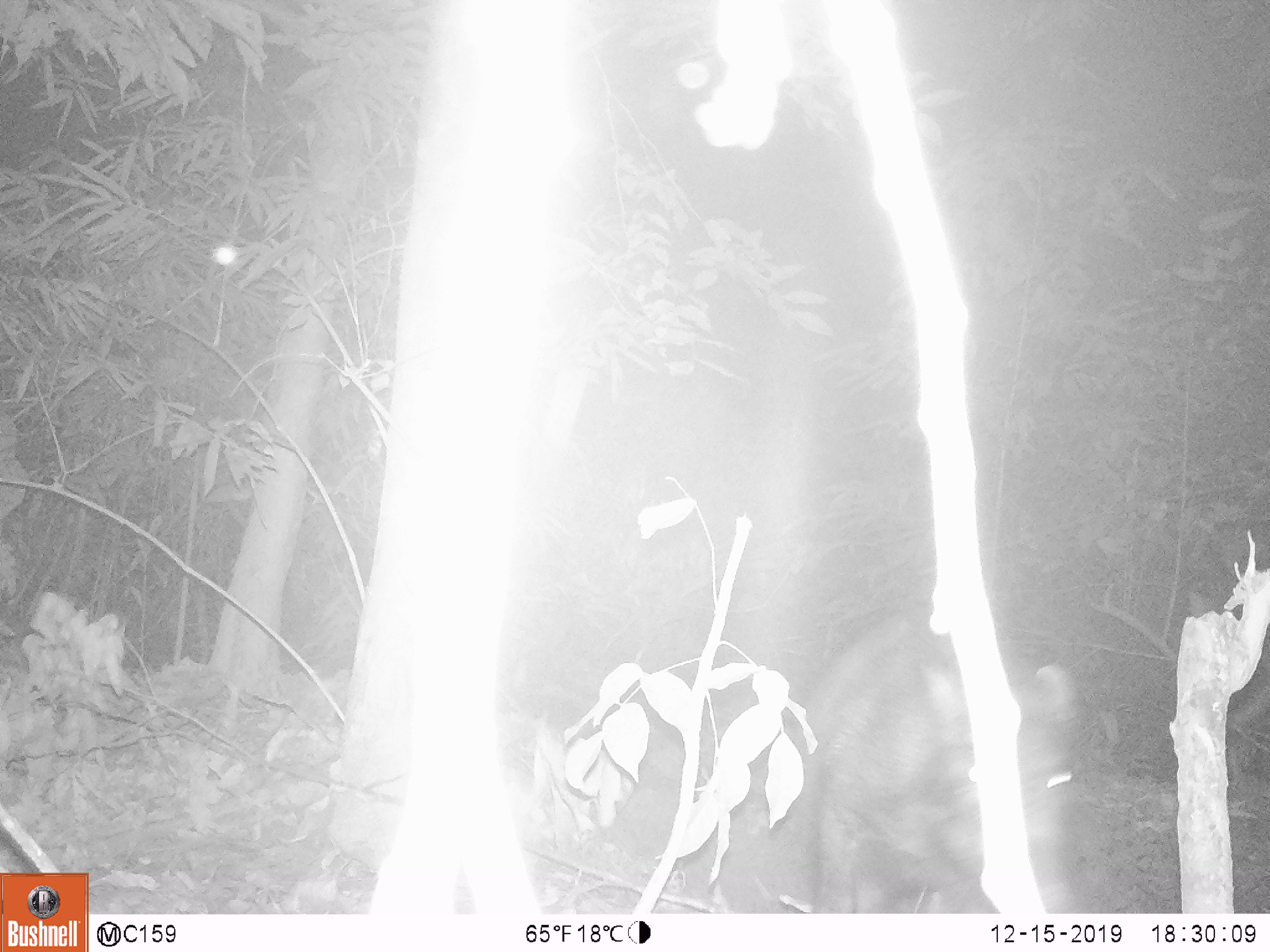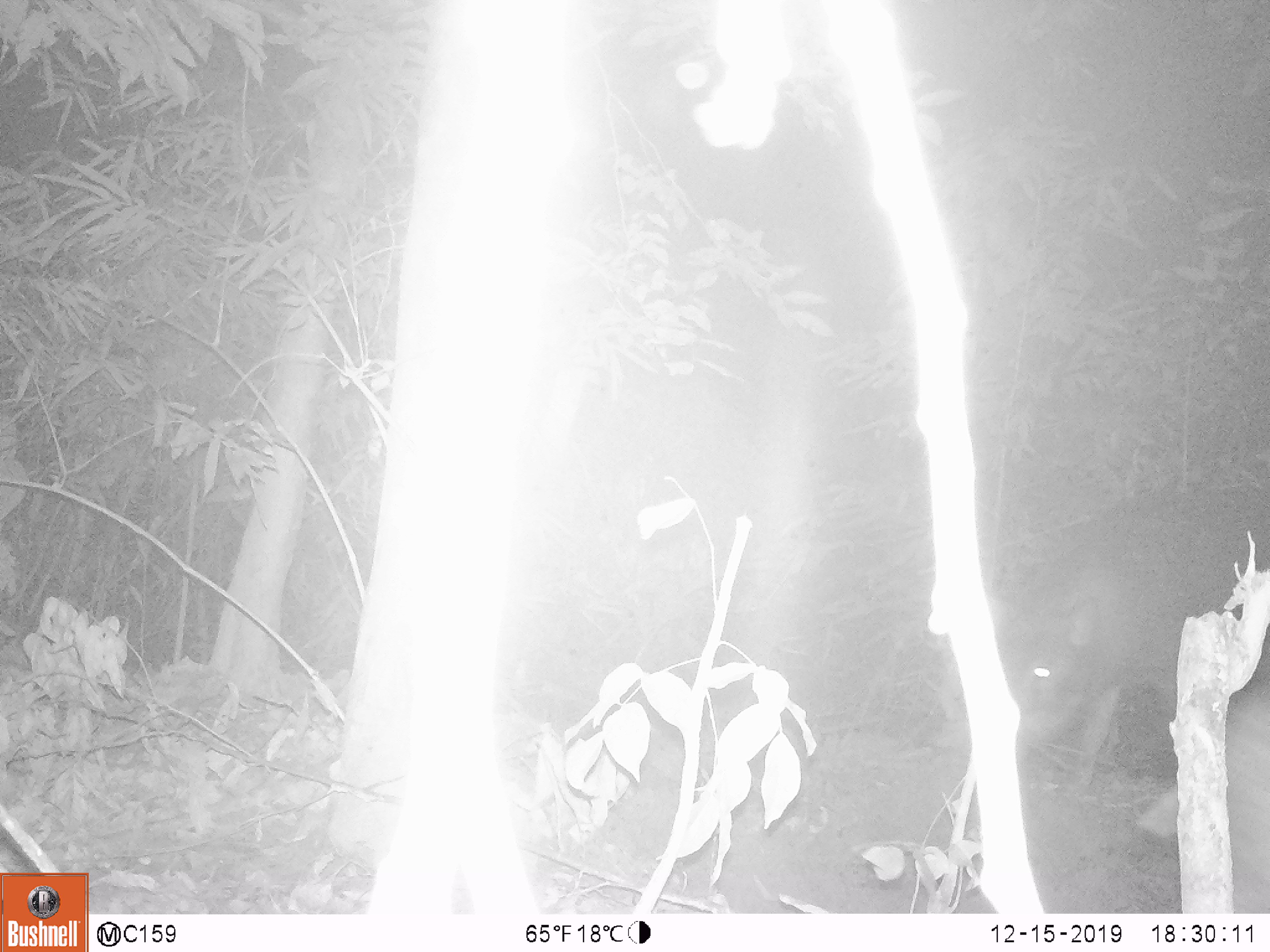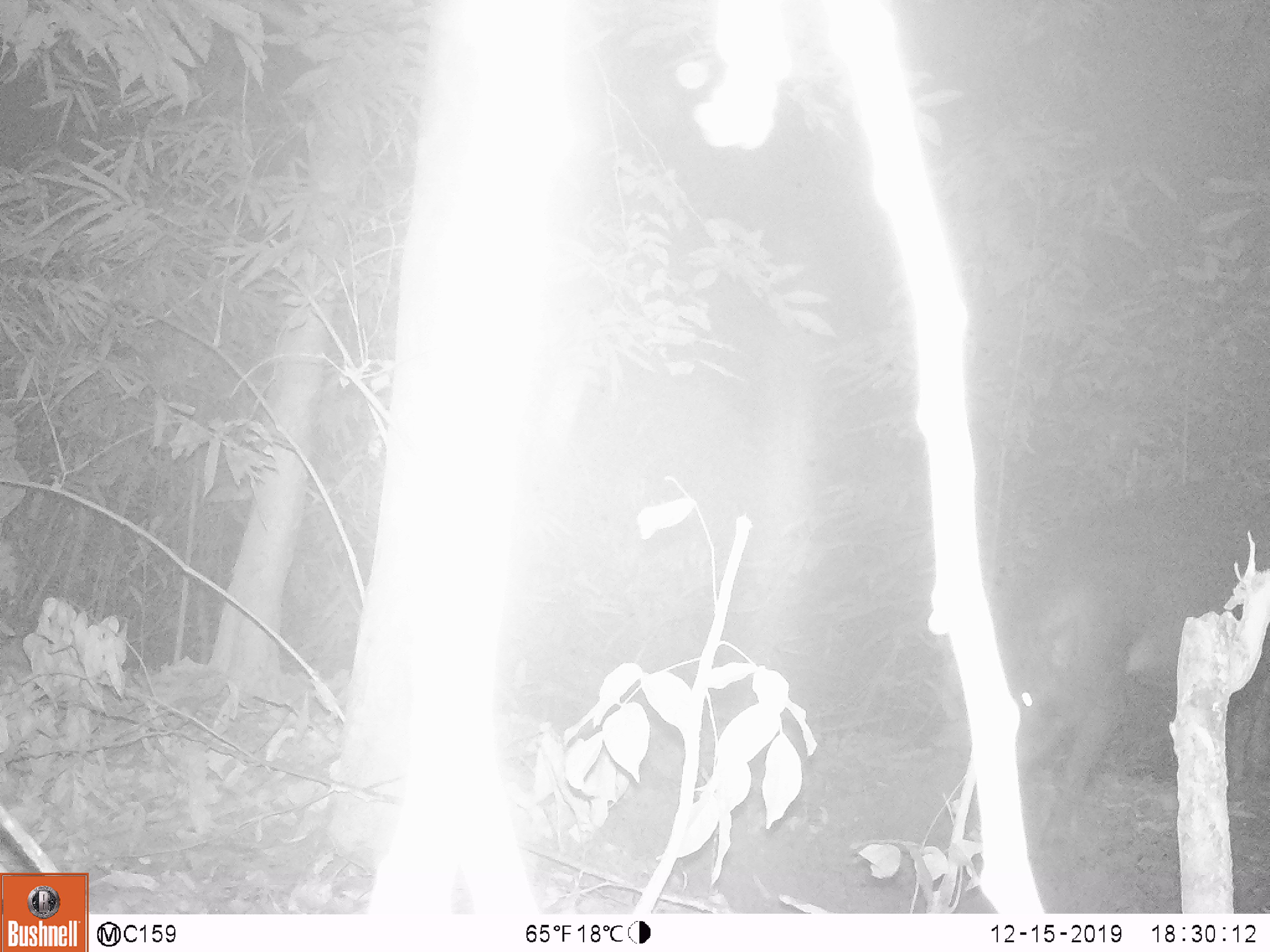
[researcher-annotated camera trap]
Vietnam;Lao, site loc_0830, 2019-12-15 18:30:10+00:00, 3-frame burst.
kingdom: Animalia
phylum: Chordata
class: Mammalia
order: Artiodactyla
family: Suidae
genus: Sus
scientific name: Sus scrofa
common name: eurasian wild pig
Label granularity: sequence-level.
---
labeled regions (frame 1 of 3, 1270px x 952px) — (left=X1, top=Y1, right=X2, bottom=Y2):
eurasian wild pig: (left=800, top=610, right=1087, bottom=914)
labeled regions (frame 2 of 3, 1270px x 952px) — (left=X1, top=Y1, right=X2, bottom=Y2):
eurasian wild pig: (left=975, top=485, right=1270, bottom=796)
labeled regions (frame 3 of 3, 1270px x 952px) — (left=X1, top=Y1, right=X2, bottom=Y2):
eurasian wild pig: (left=987, top=477, right=1268, bottom=854)